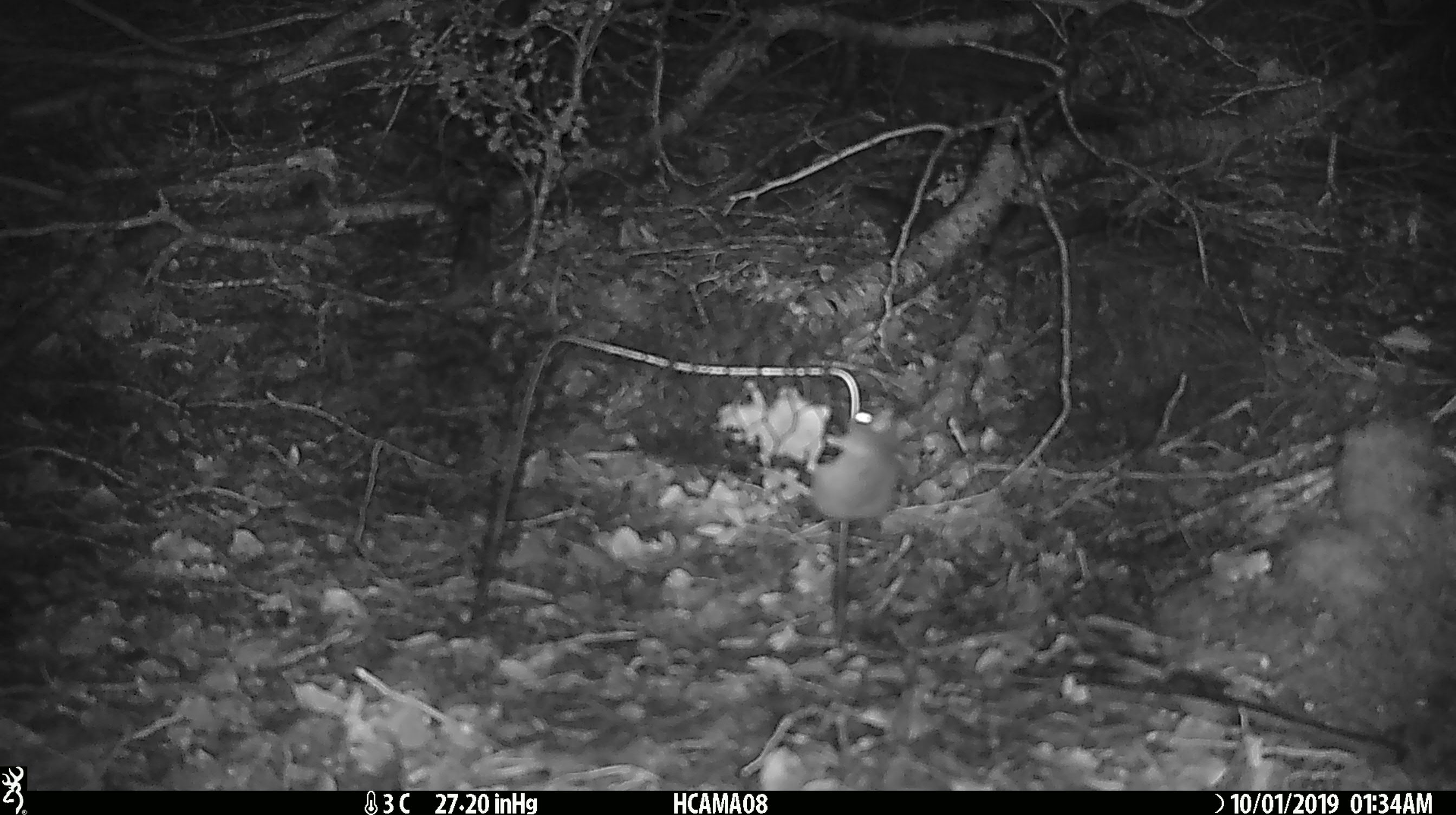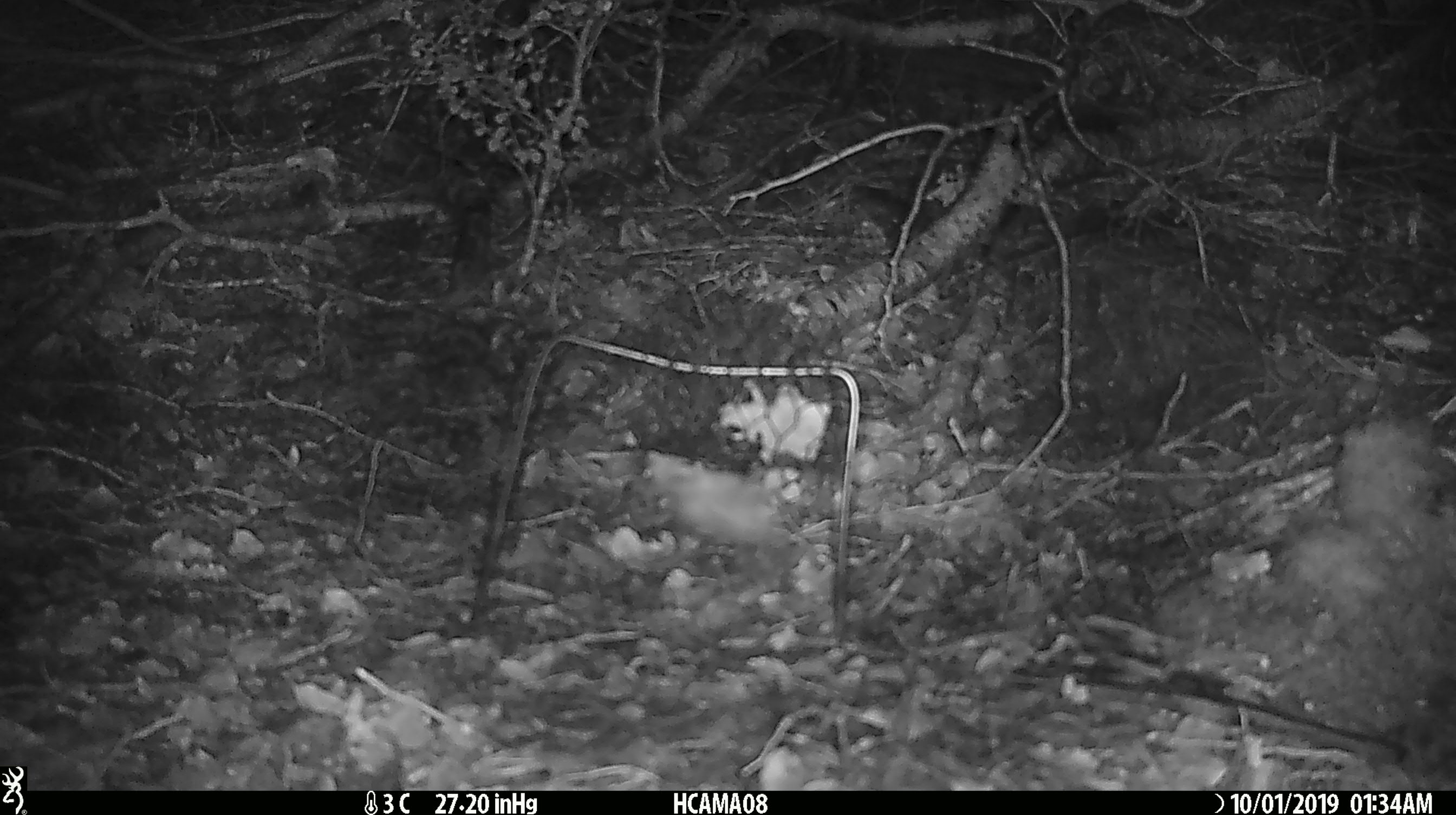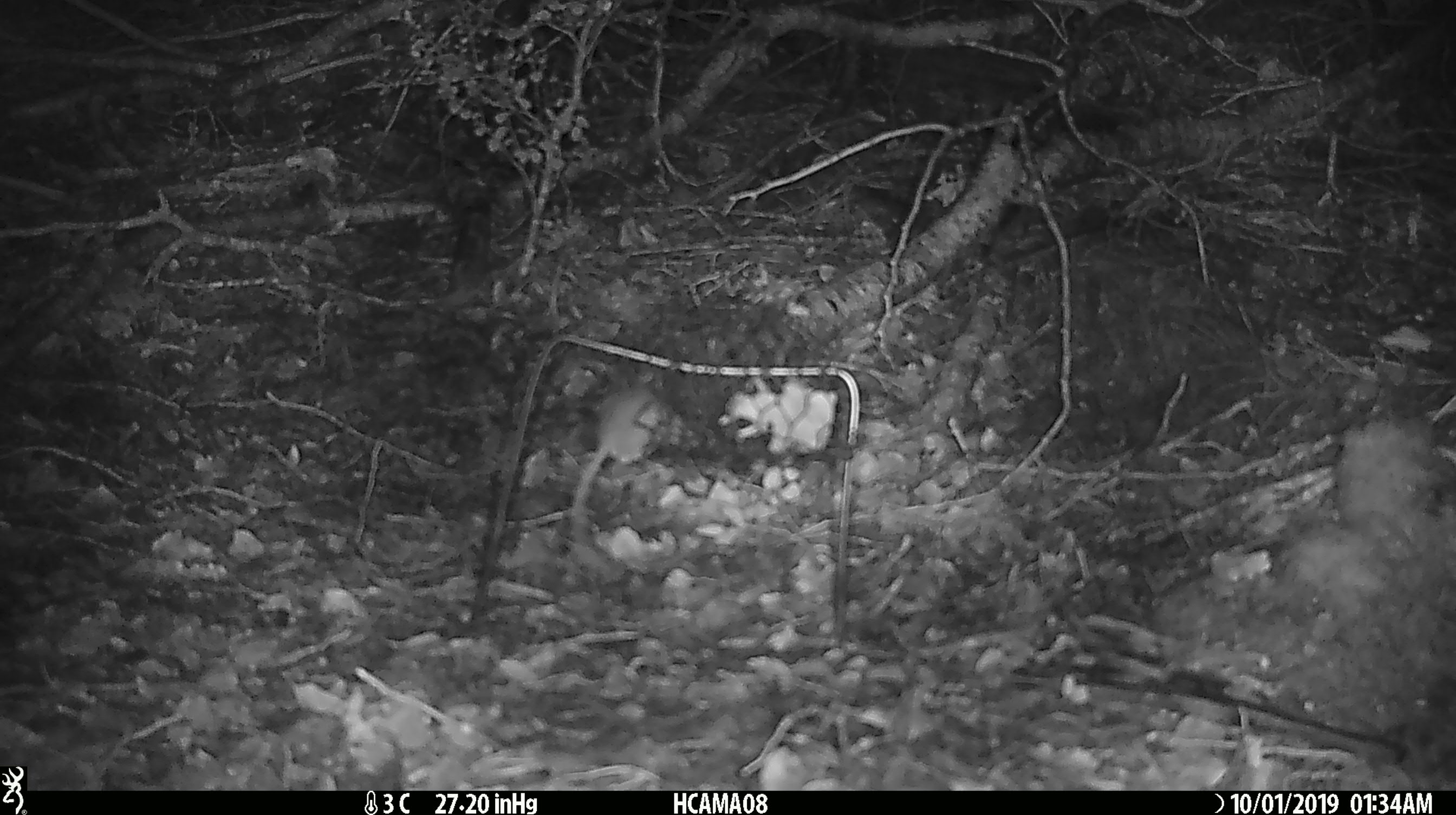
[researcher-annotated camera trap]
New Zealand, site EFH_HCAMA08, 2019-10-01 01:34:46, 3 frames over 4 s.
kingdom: Animalia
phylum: Chordata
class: Mammalia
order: Rodentia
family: Muridae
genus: Mus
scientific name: Mus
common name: mouse